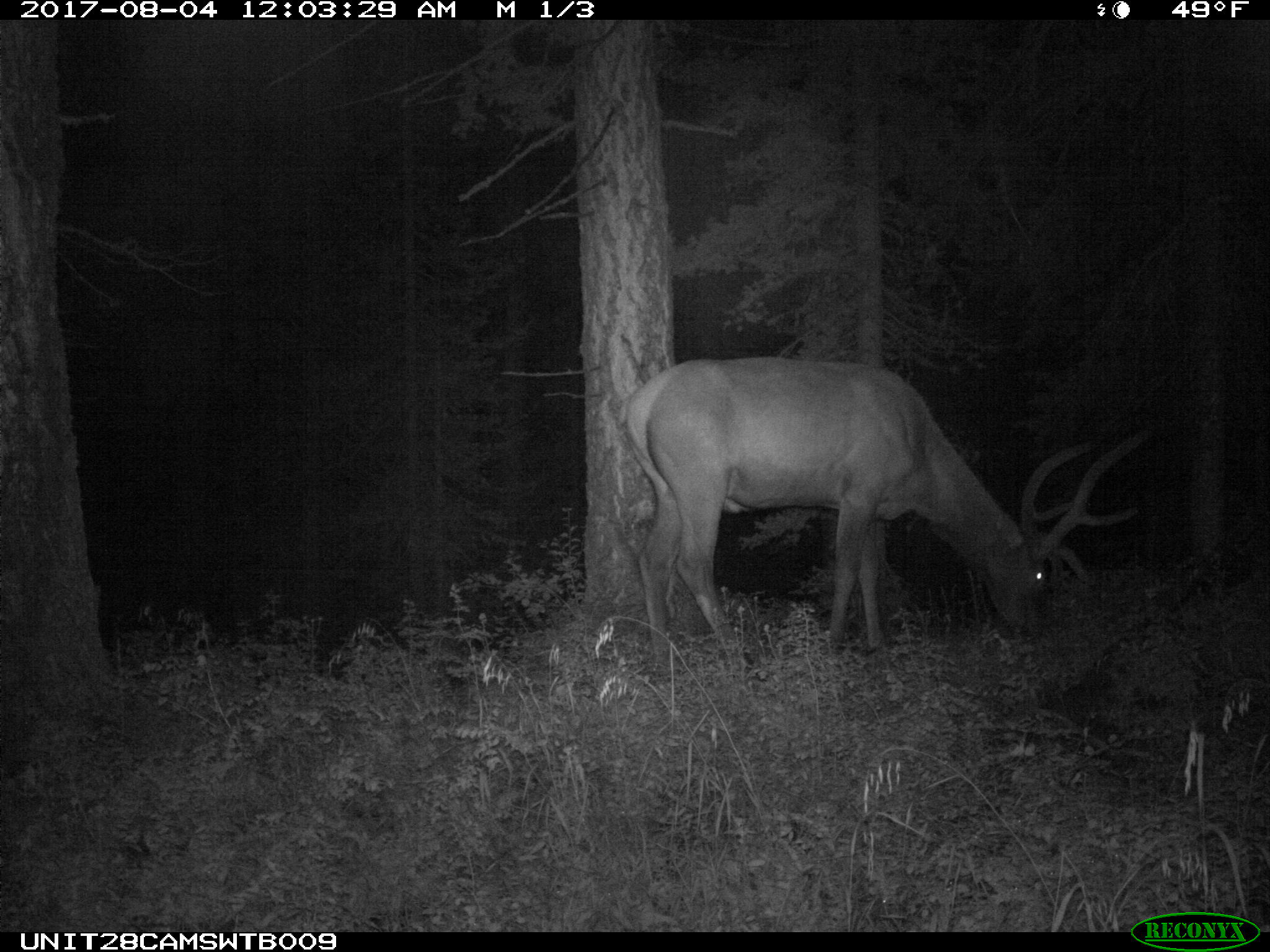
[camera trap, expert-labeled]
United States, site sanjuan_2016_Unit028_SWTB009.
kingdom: Animalia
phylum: Chordata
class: Mammalia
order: Artiodactyla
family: Cervidae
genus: Cervus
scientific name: Cervus elaphus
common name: red deer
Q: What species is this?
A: Cervus elaphus (red deer).